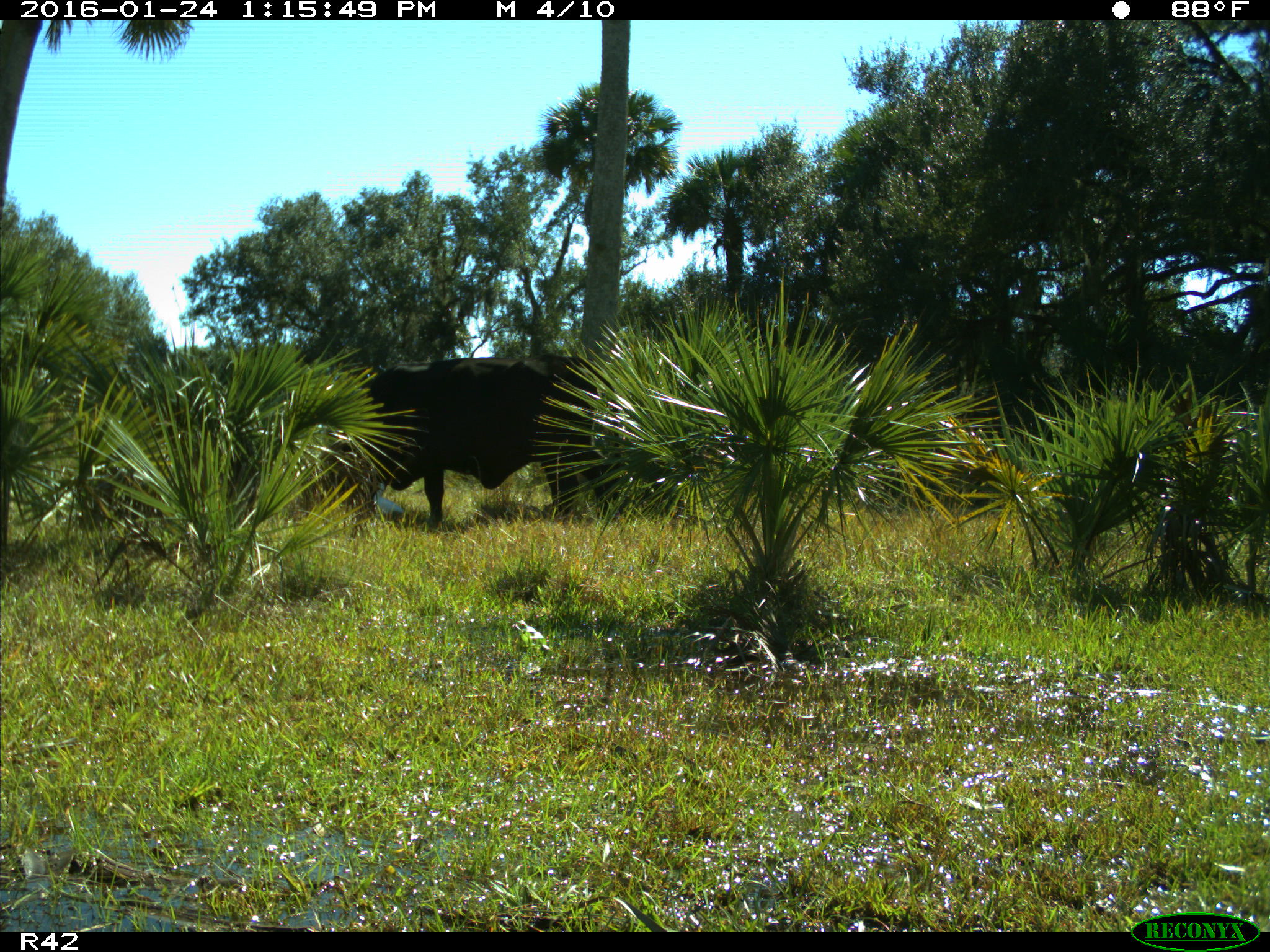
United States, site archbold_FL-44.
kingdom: Animalia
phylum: Chordata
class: Mammalia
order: Artiodactyla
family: Bovidae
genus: Bos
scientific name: Bos taurus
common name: domestic cow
Bos taurus (domestic cow).